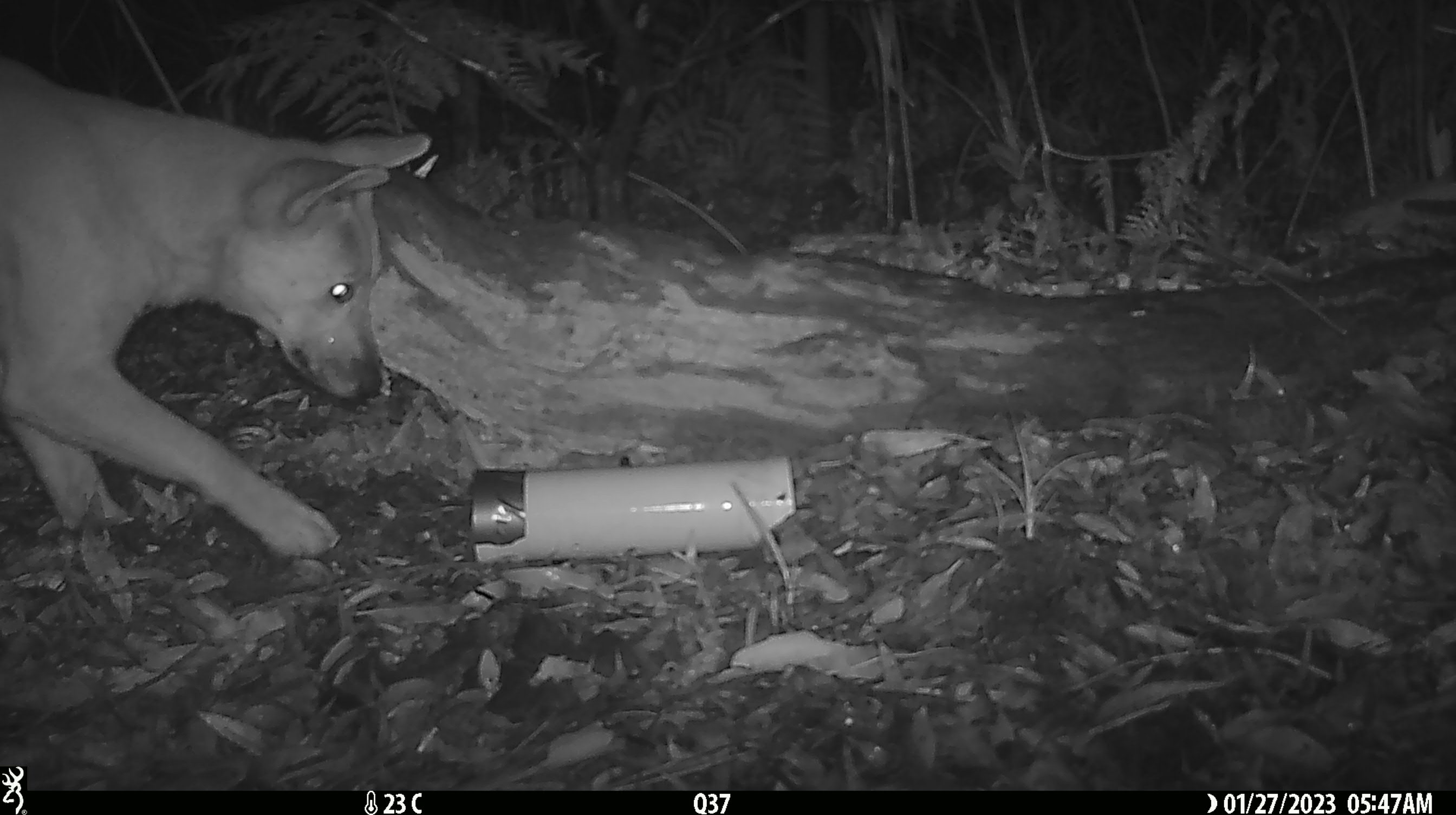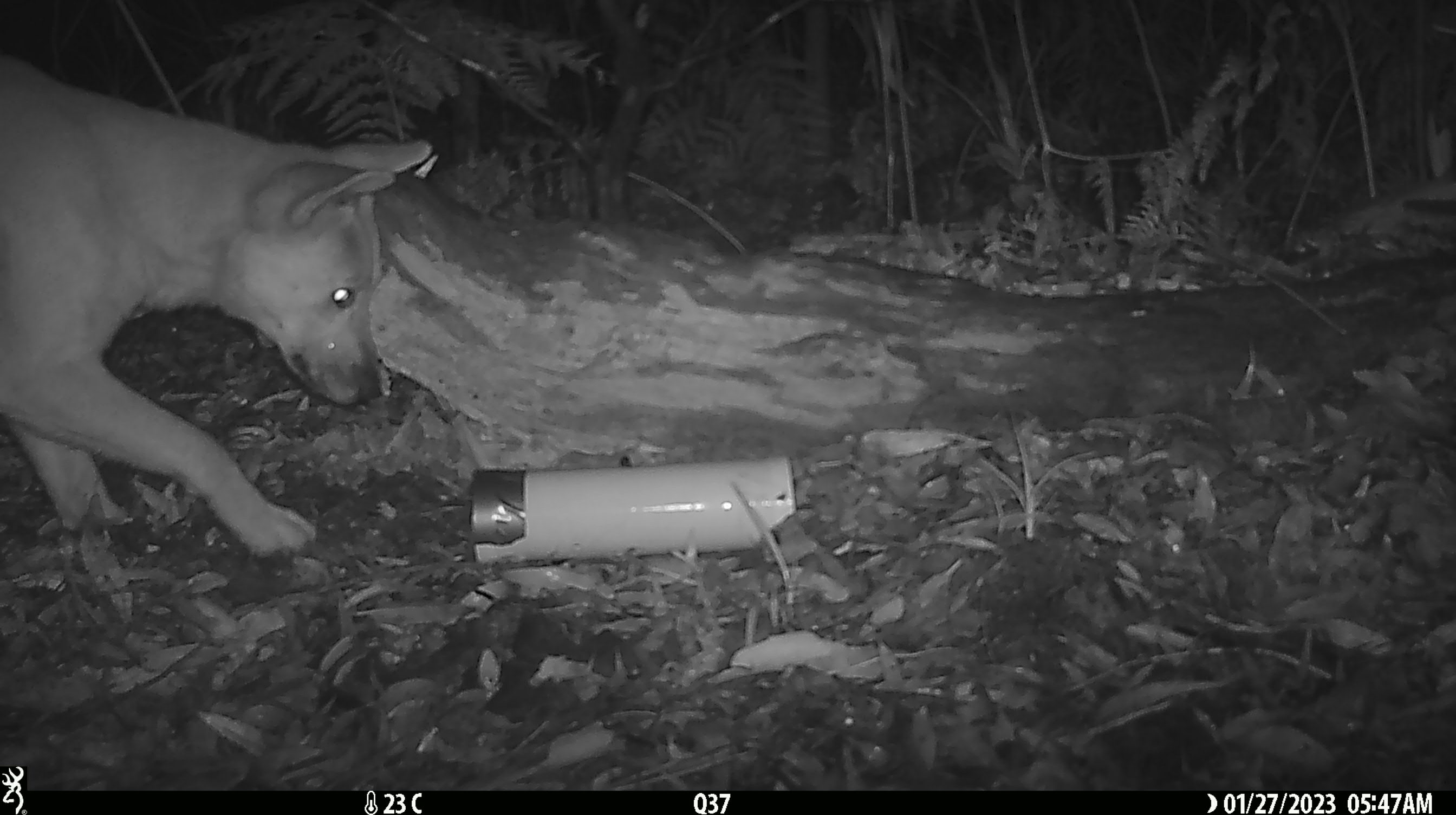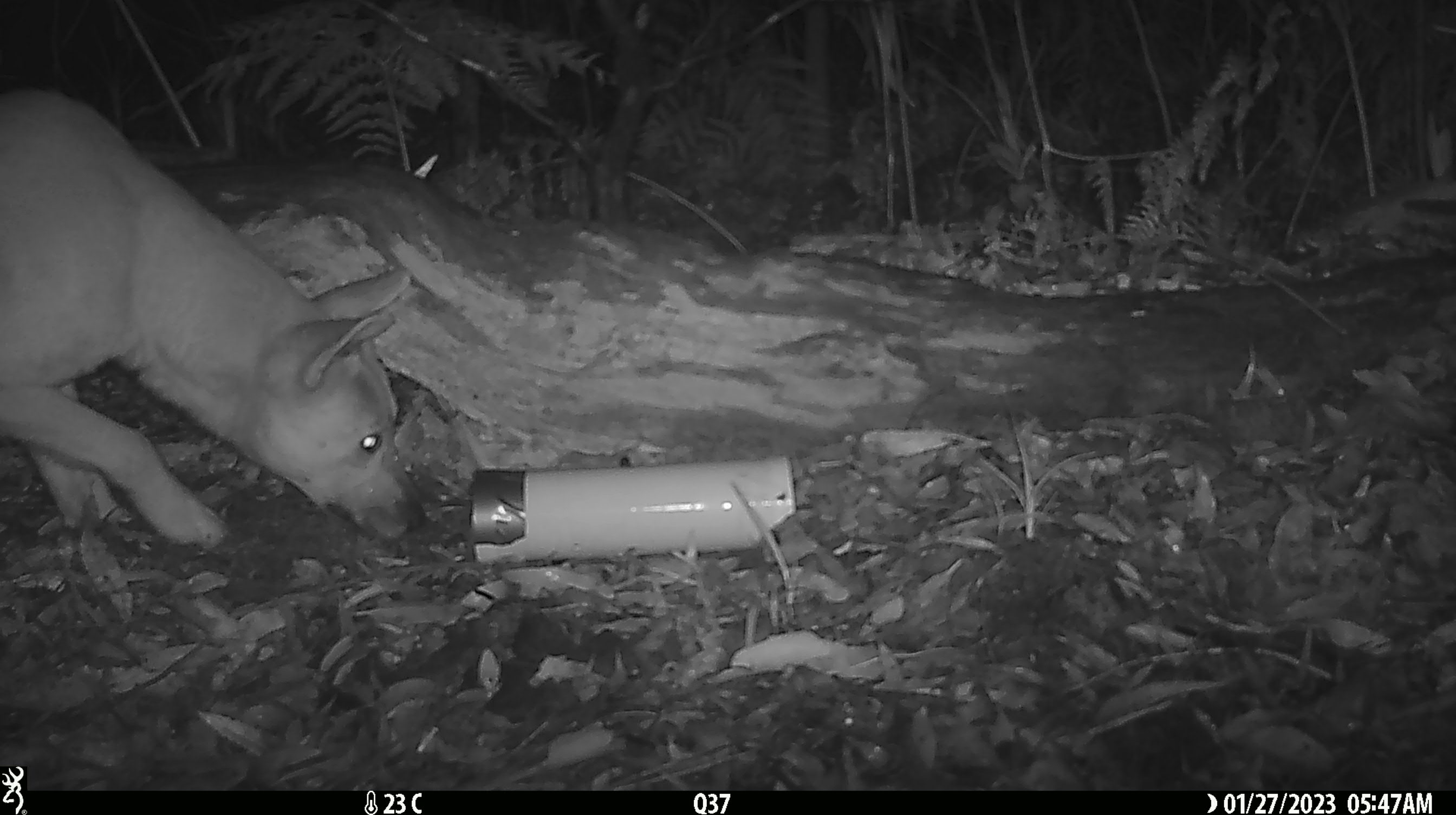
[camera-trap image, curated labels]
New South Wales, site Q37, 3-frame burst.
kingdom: Animalia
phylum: Chordata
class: Mammalia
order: Carnivora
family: Canidae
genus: Canis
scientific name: Canis familiaris dingo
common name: dingo